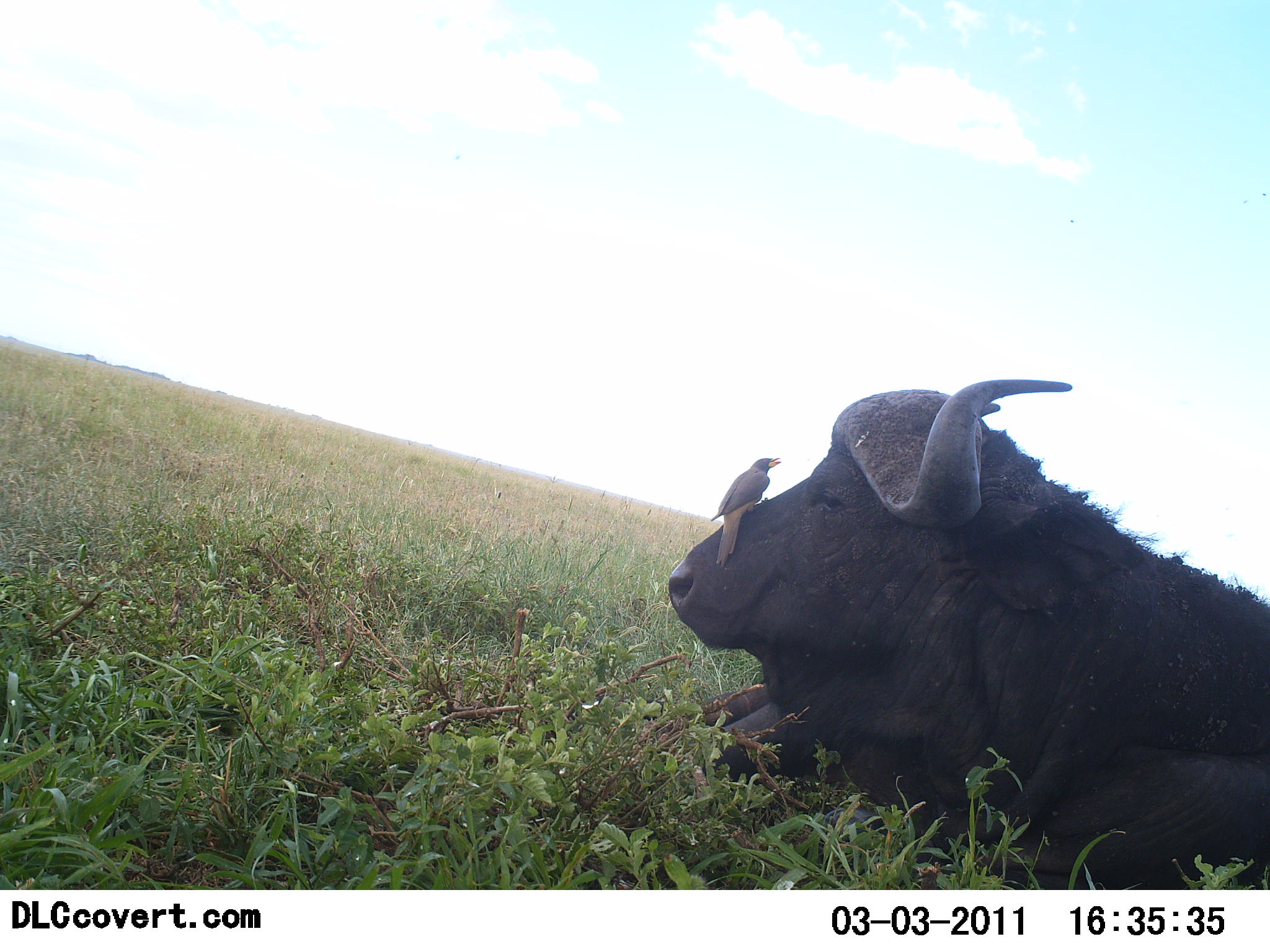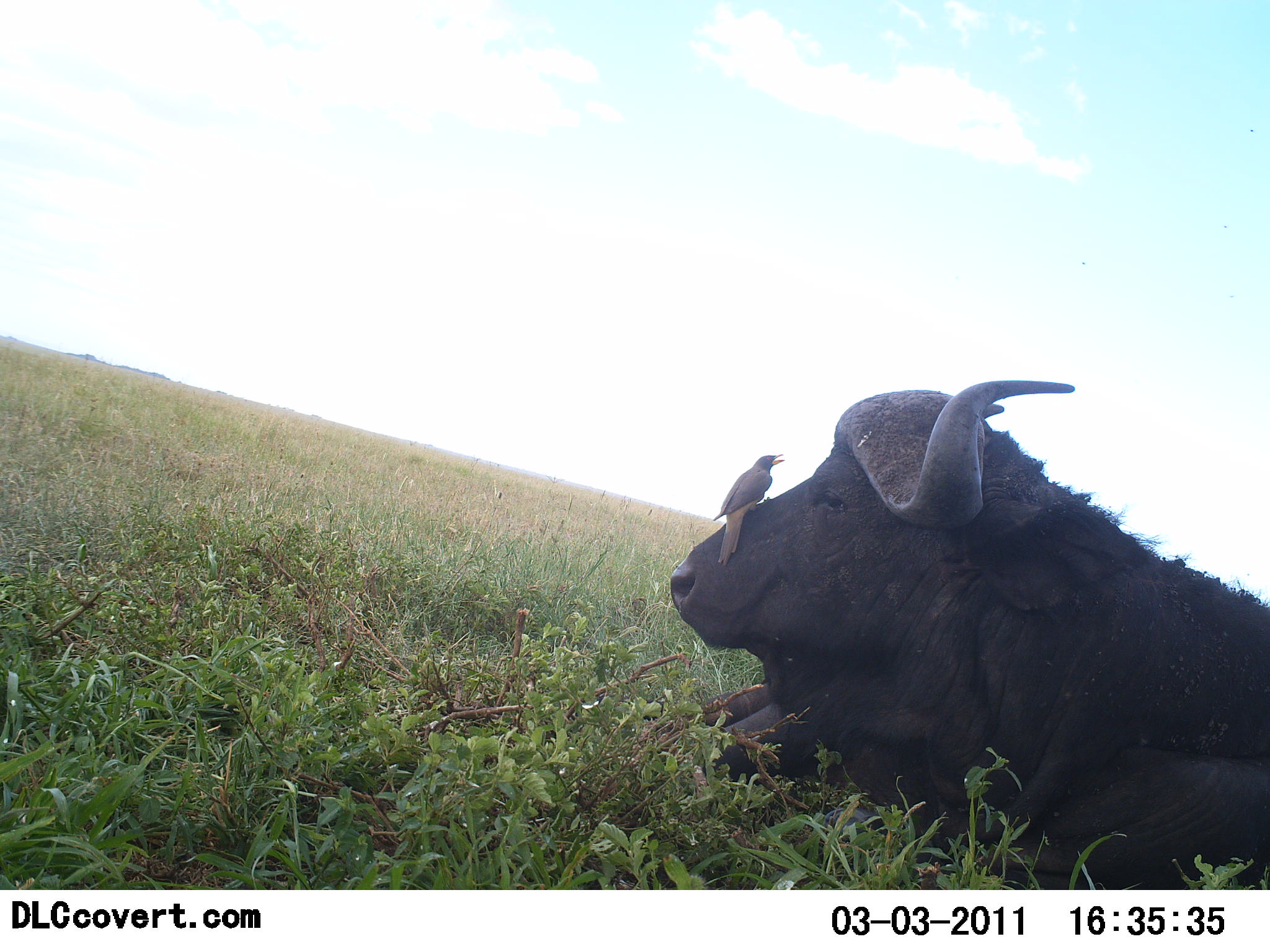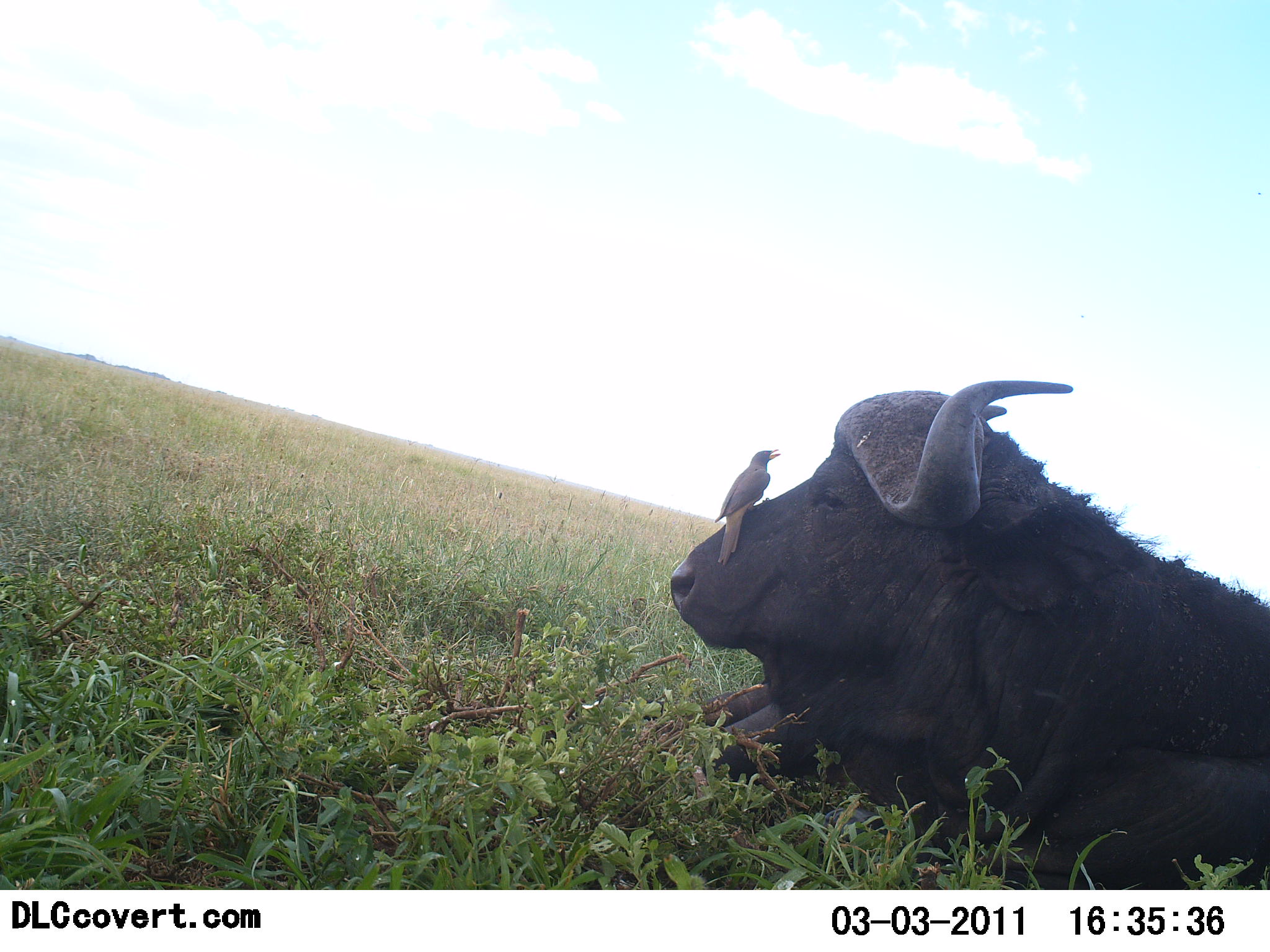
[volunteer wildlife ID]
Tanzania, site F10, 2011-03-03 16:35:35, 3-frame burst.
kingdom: Animalia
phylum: Chordata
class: Mammalia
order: Artiodactyla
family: Bovidae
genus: Syncerus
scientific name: Syncerus caffer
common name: cape buffalo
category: buffalo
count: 1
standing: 7%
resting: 93%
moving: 0%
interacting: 13%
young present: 0%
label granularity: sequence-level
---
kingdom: Animalia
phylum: Chordata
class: Aves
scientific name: Aves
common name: bird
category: otherbird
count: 1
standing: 27%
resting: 73%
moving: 0%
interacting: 27%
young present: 0%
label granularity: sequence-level